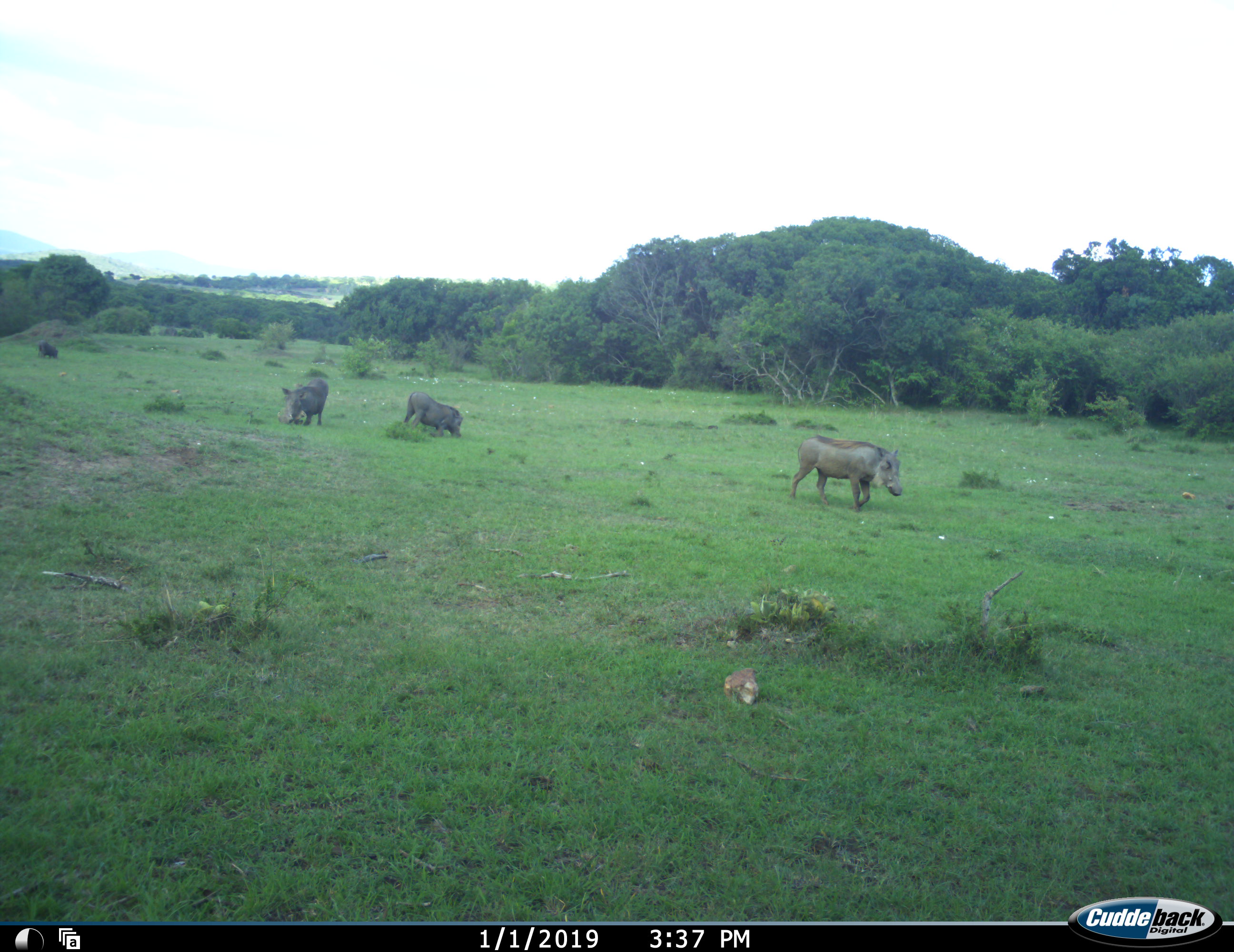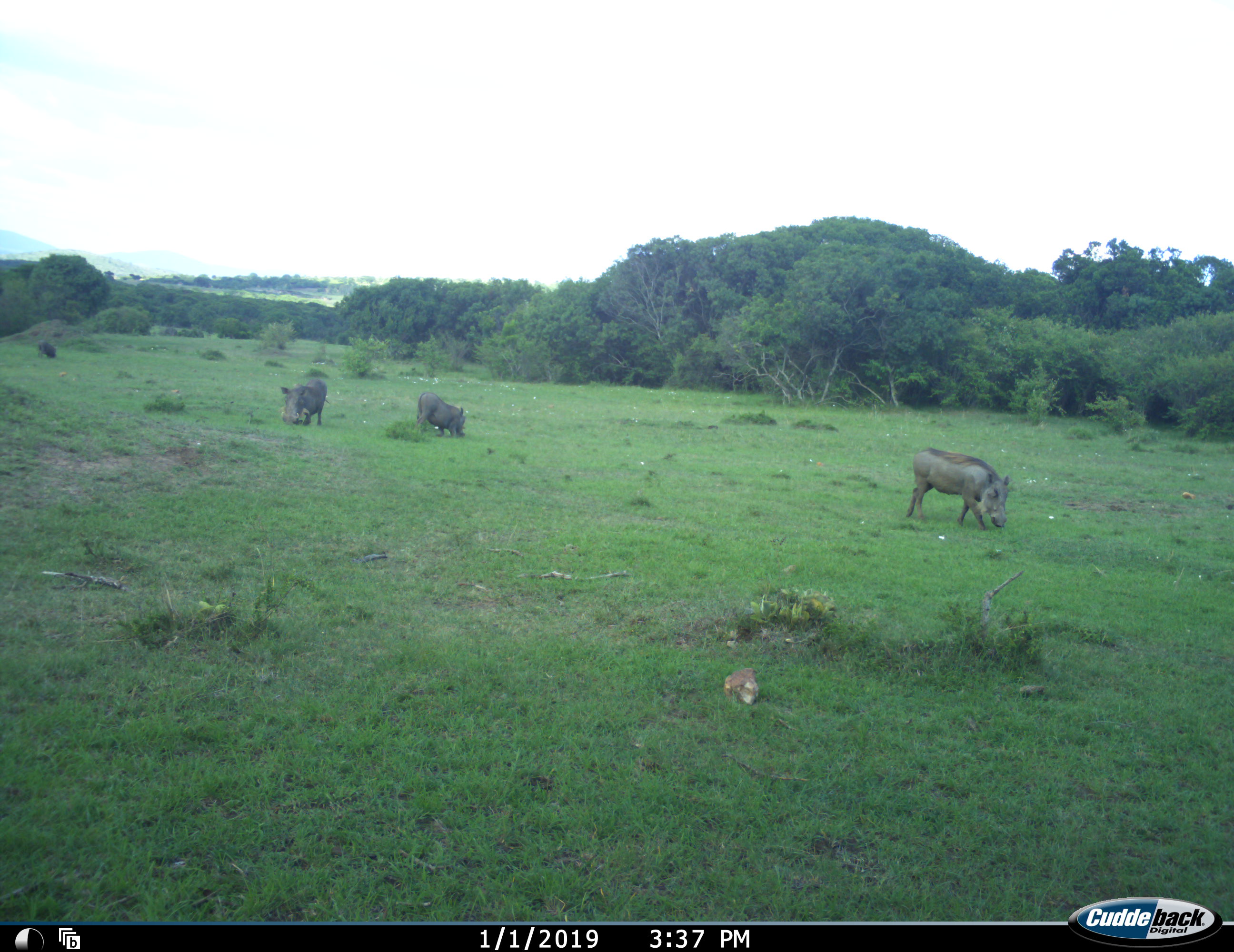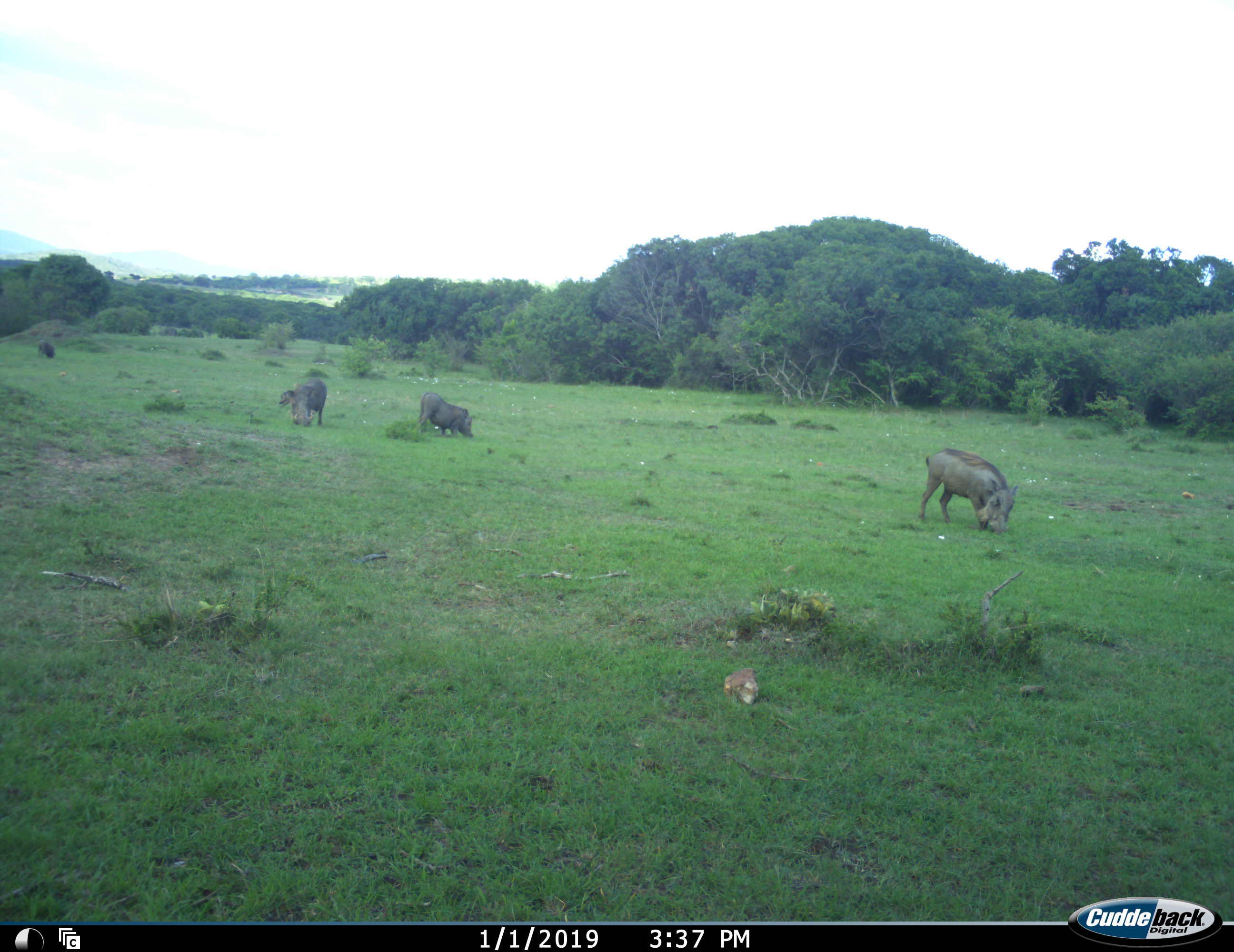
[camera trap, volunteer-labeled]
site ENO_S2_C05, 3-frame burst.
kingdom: Animalia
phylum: Chordata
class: Mammalia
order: Artiodactyla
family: Suidae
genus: Phacochoerus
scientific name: Phacochoerus africanus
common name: warthog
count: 4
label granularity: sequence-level